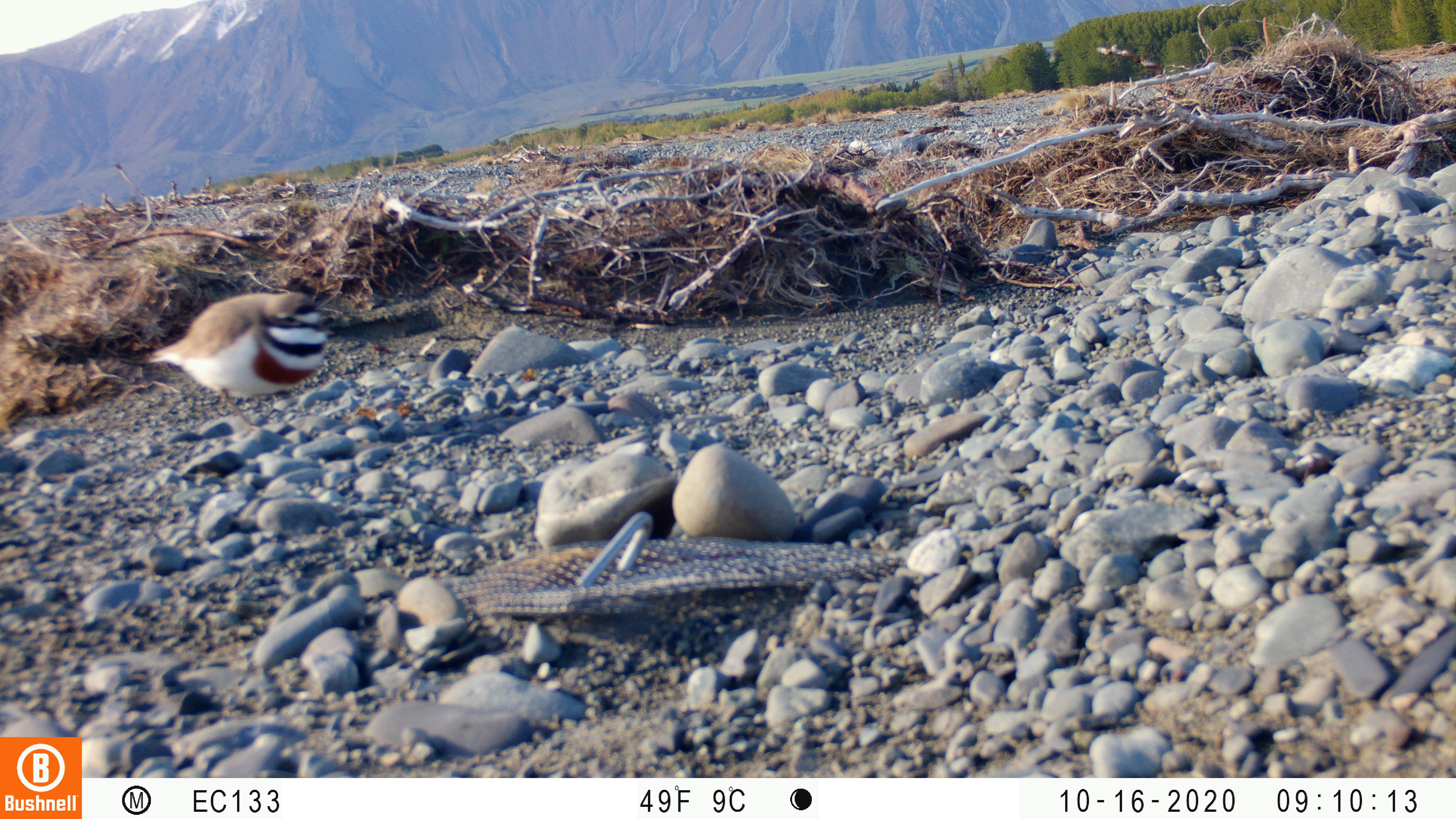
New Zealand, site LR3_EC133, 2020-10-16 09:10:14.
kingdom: Animalia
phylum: Chordata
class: Aves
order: Charadriiformes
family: Charadriidae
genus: Charadrius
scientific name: Charadrius bicinctus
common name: double-banded plover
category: banded dotterel